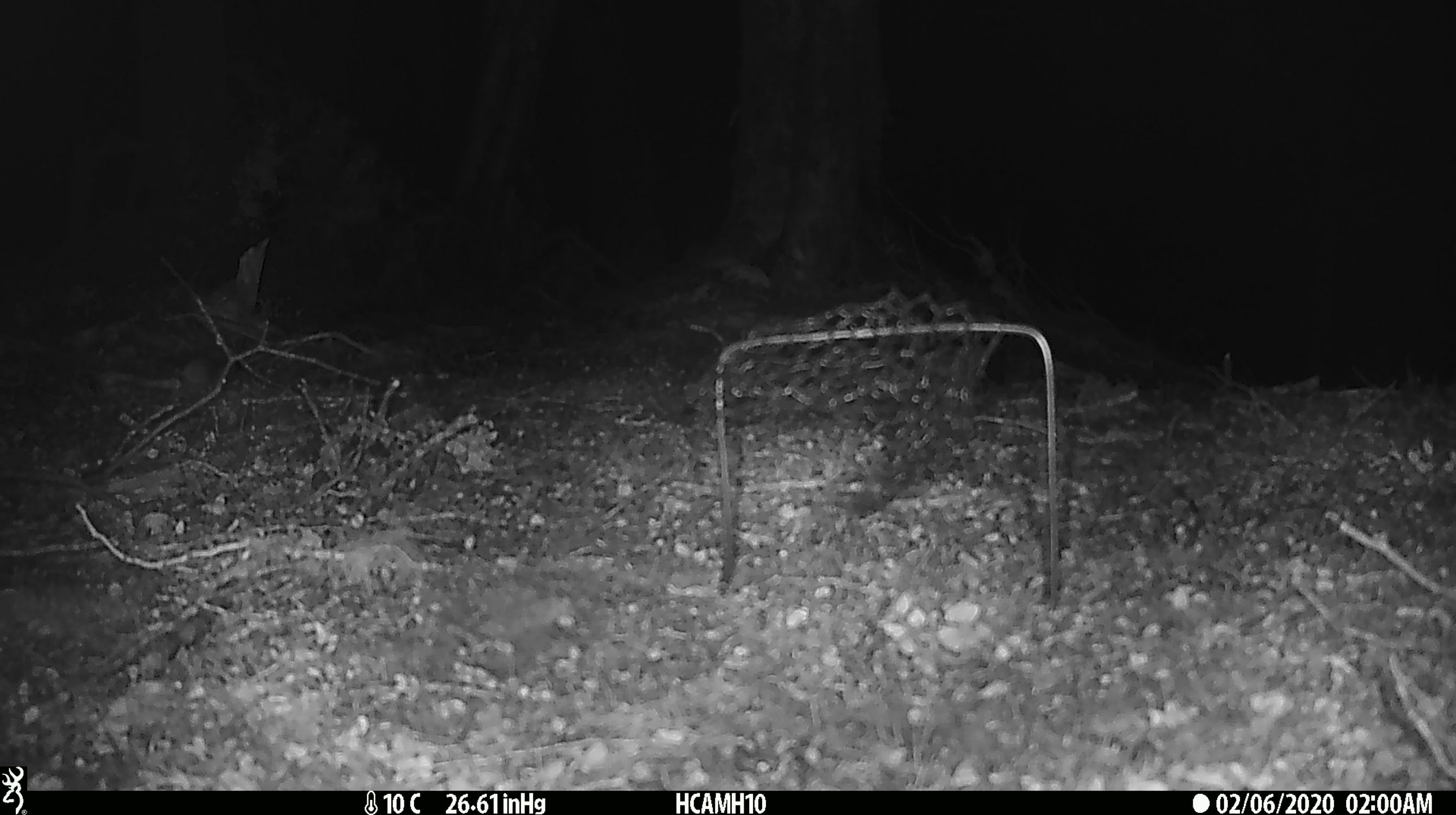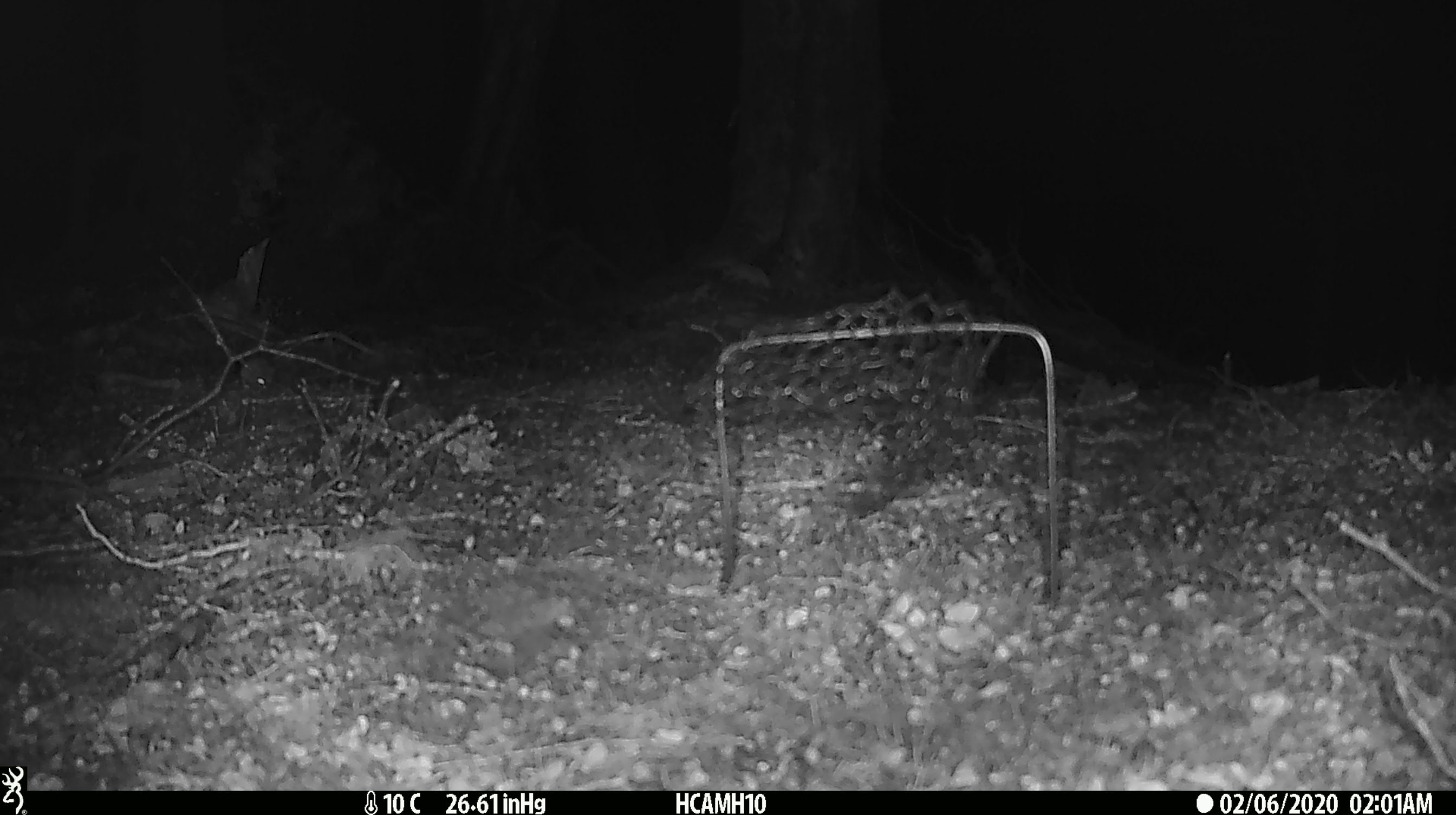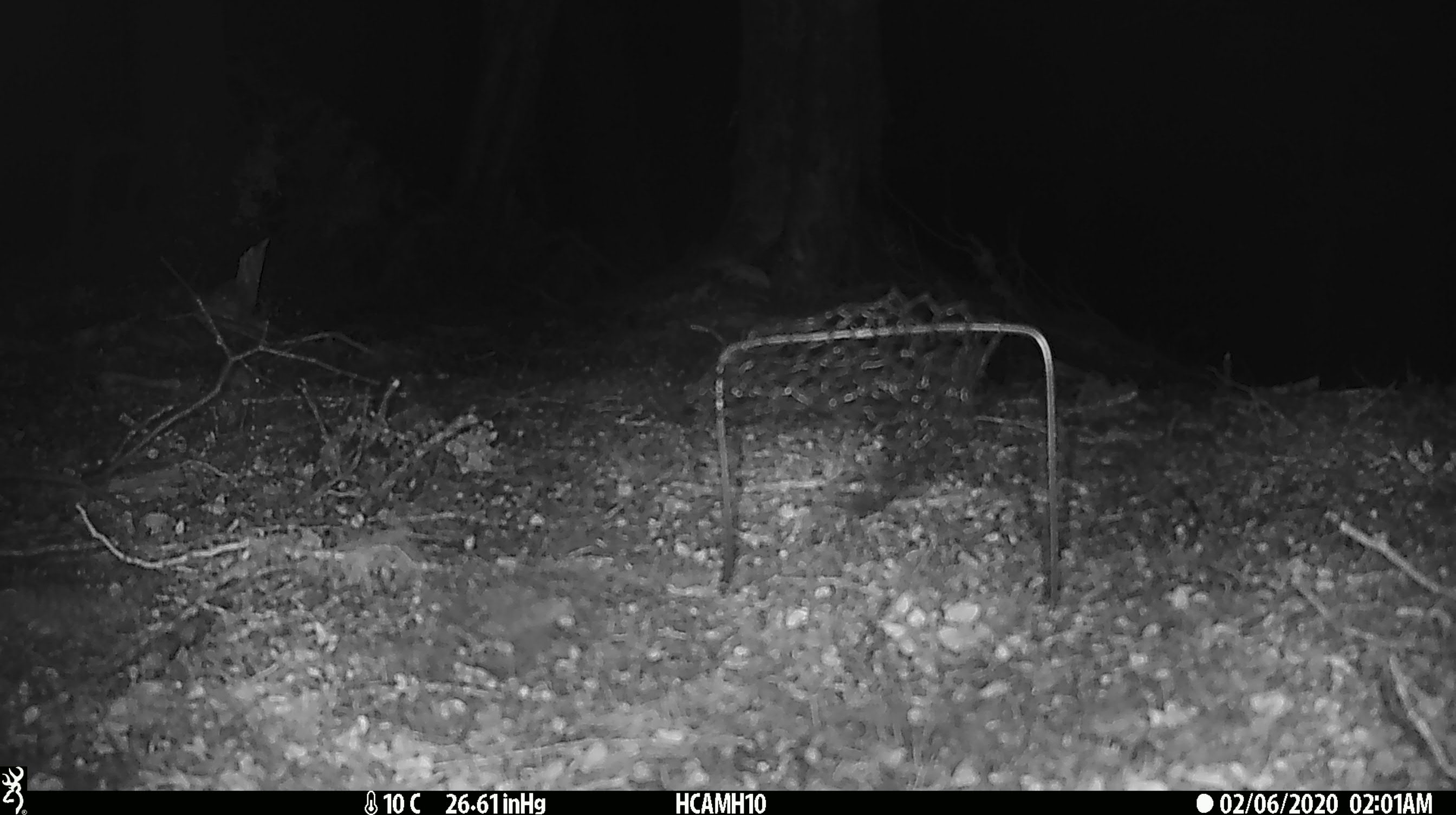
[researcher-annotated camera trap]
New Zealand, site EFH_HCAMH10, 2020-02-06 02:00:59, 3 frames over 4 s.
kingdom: Animalia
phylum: Chordata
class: Mammalia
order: Rodentia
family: Muridae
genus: Mus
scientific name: Mus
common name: mouse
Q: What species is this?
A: Mouse (Mus).